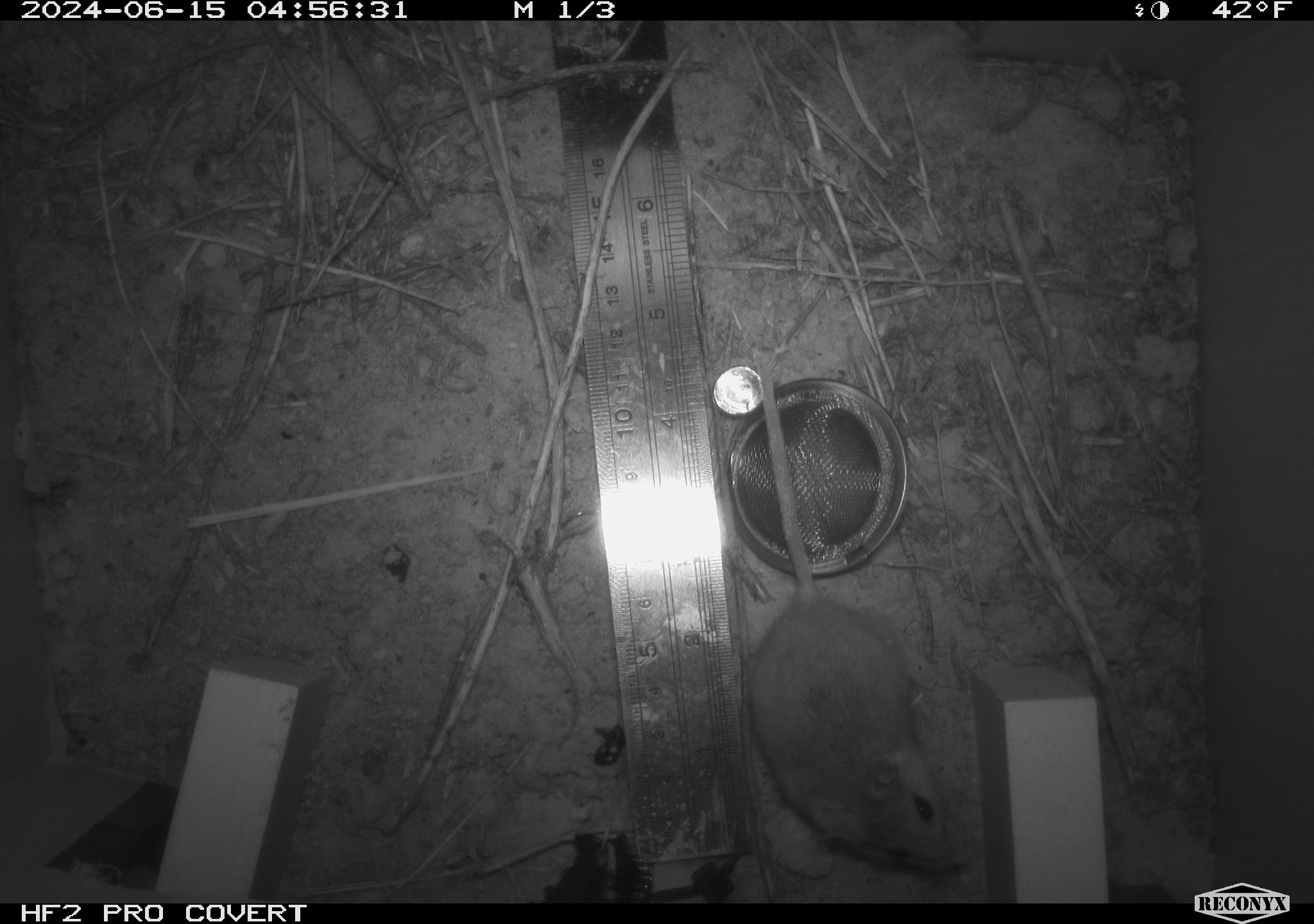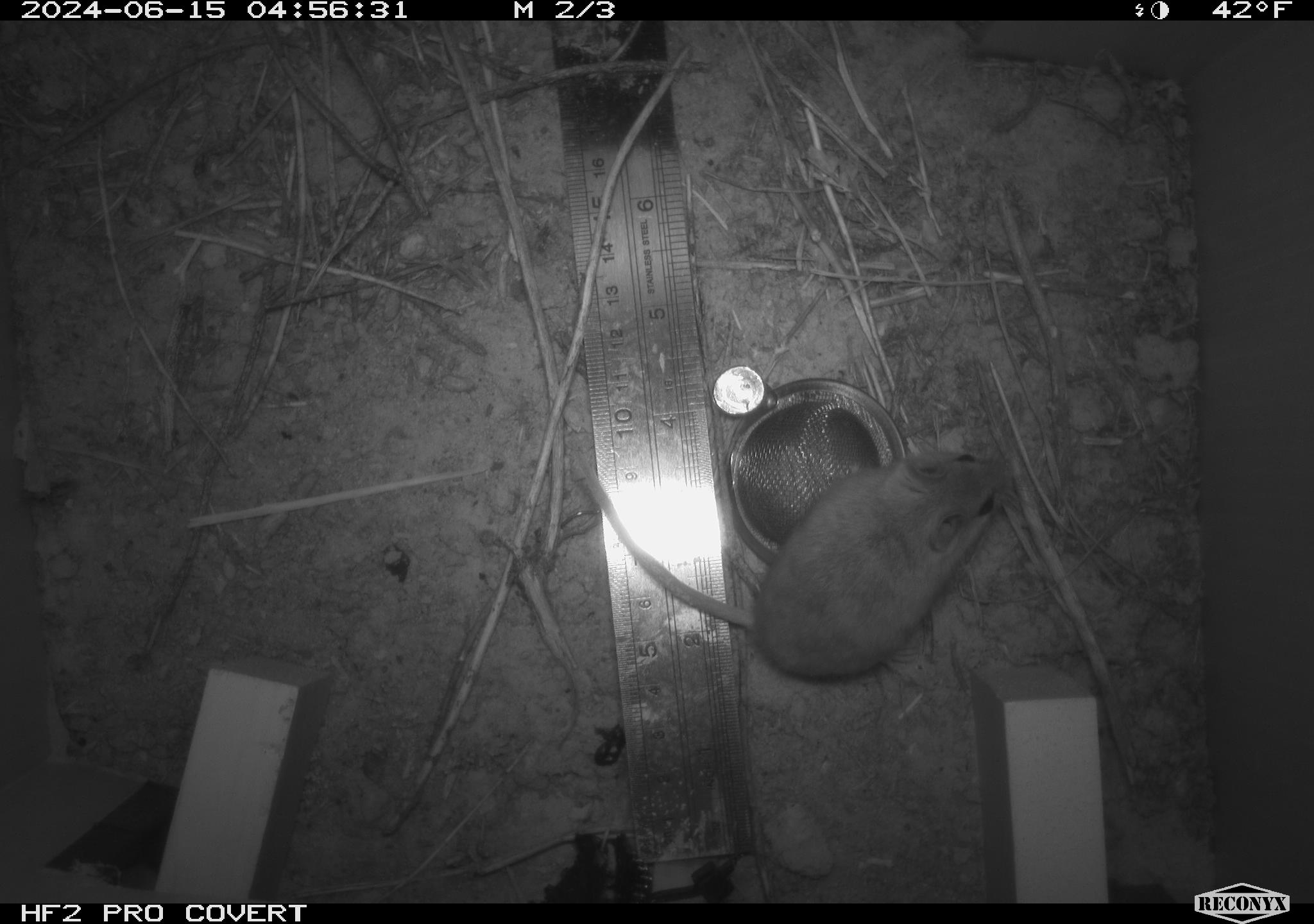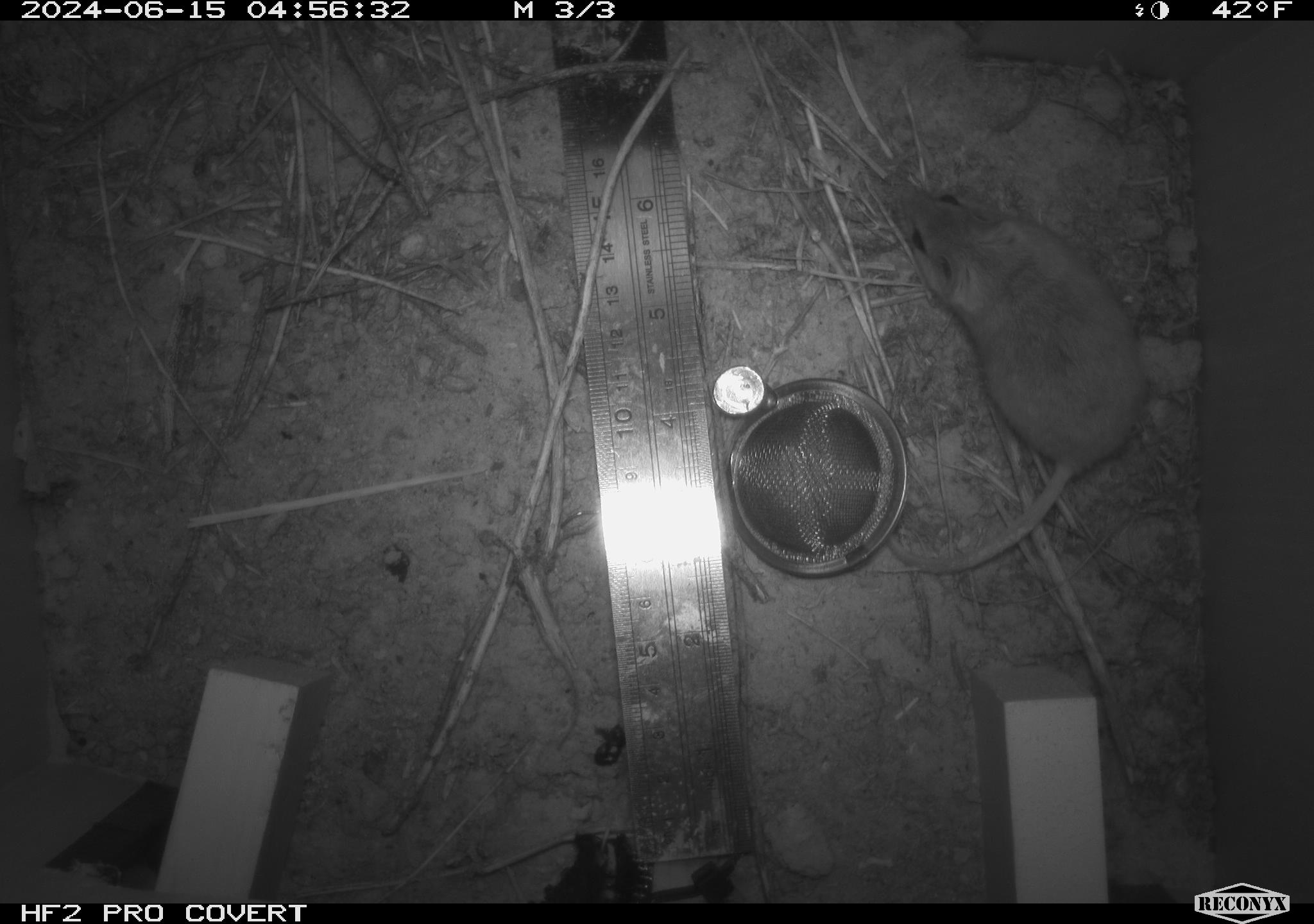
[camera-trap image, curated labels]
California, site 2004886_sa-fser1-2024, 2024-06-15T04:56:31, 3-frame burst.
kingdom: Animalia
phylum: Chordata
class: Mammalia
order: Rodentia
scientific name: Rodentia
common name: rodent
Rodent (Rodentia).